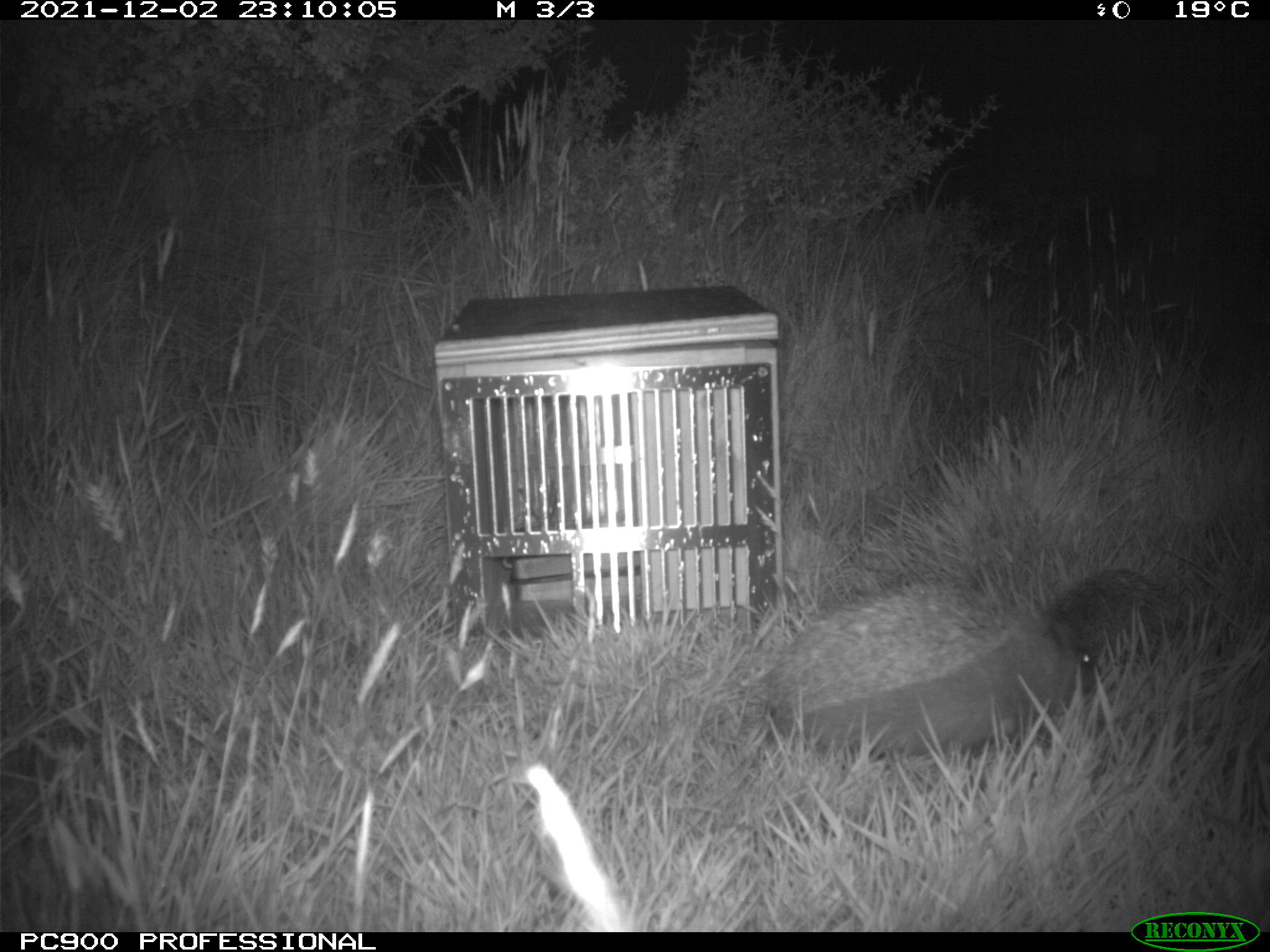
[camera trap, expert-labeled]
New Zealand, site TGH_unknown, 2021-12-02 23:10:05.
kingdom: Animalia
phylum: Chordata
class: Mammalia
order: Eulipotyphla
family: Erinaceidae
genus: Erinaceus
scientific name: Erinaceus europaeus europaeus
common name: european hedgehog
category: hedgehog